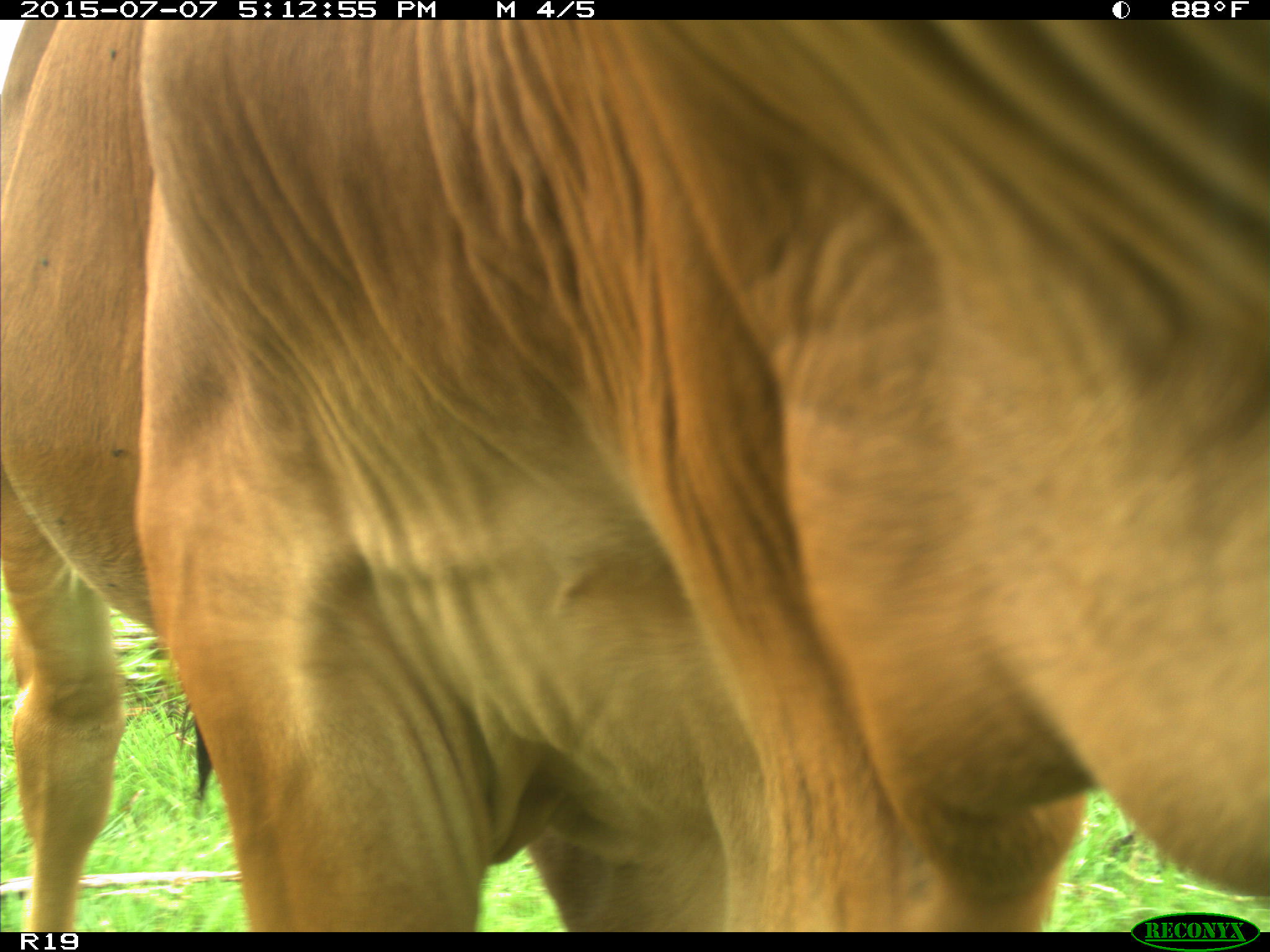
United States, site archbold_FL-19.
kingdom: Animalia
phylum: Chordata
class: Mammalia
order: Artiodactyla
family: Bovidae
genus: Bos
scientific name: Bos taurus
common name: domestic cow